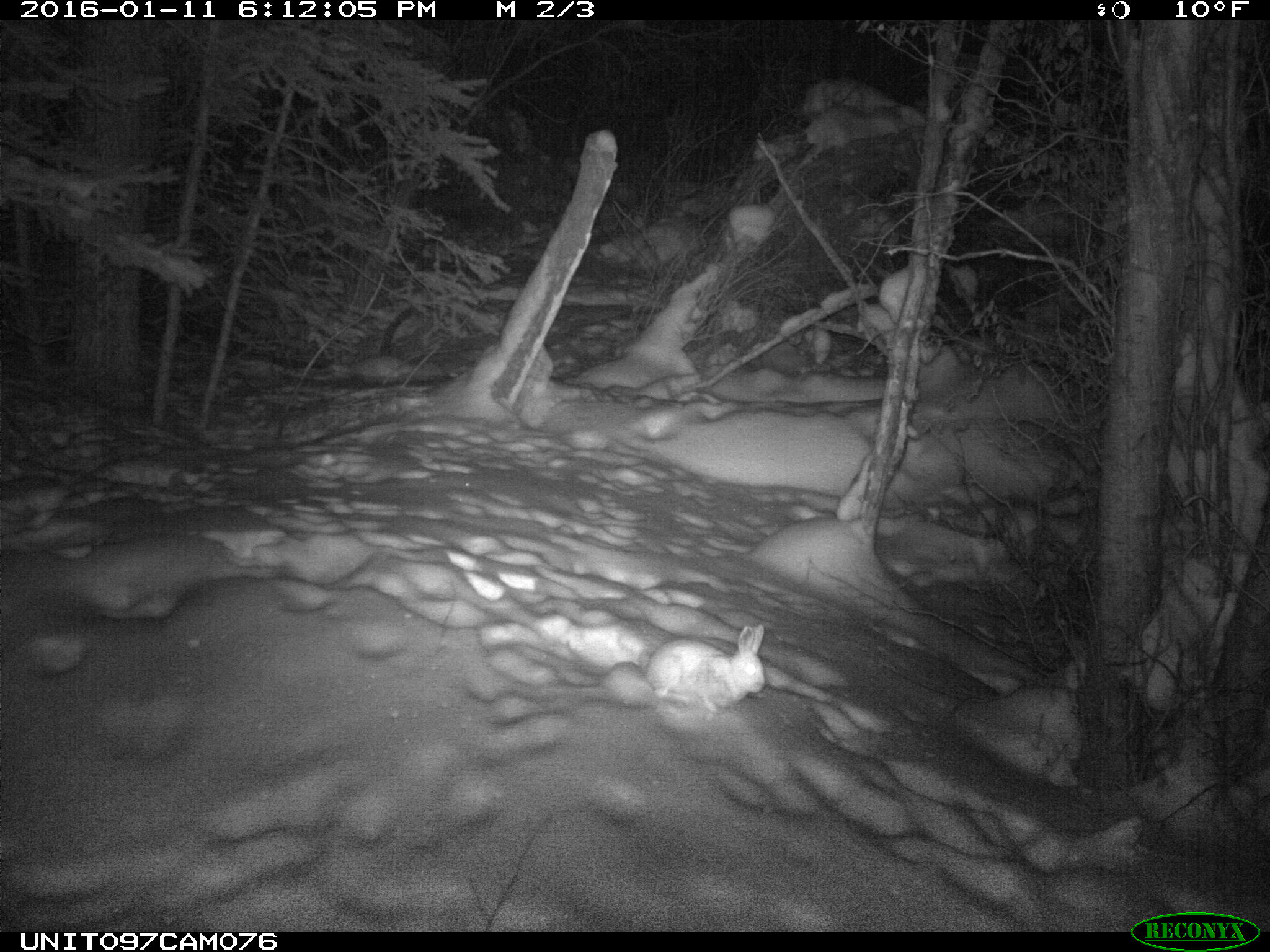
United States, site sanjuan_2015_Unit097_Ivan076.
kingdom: Animalia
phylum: Chordata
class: Mammalia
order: Lagomorpha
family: Leporidae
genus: Lepus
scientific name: Lepus americanus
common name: snowshoe hare